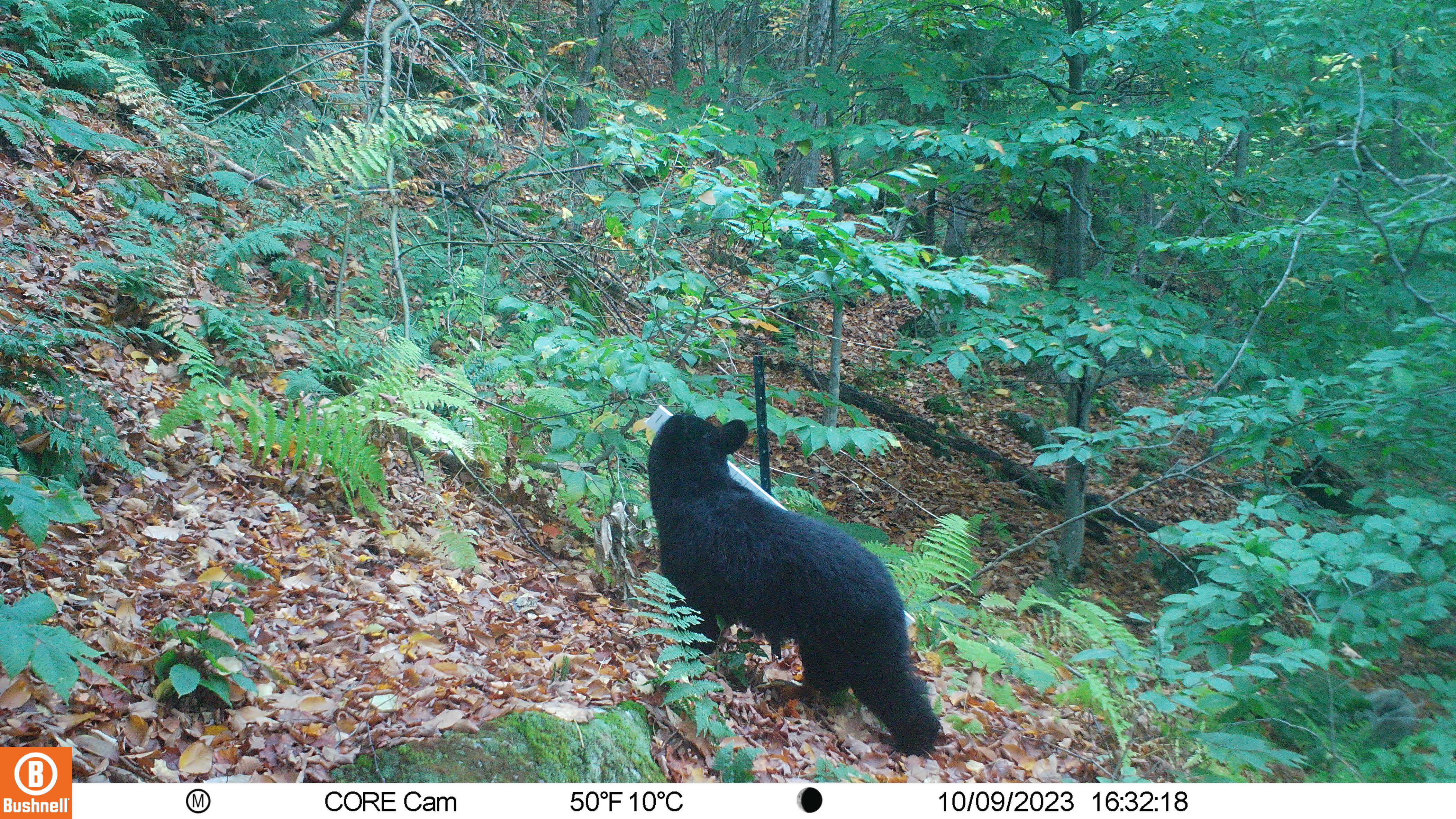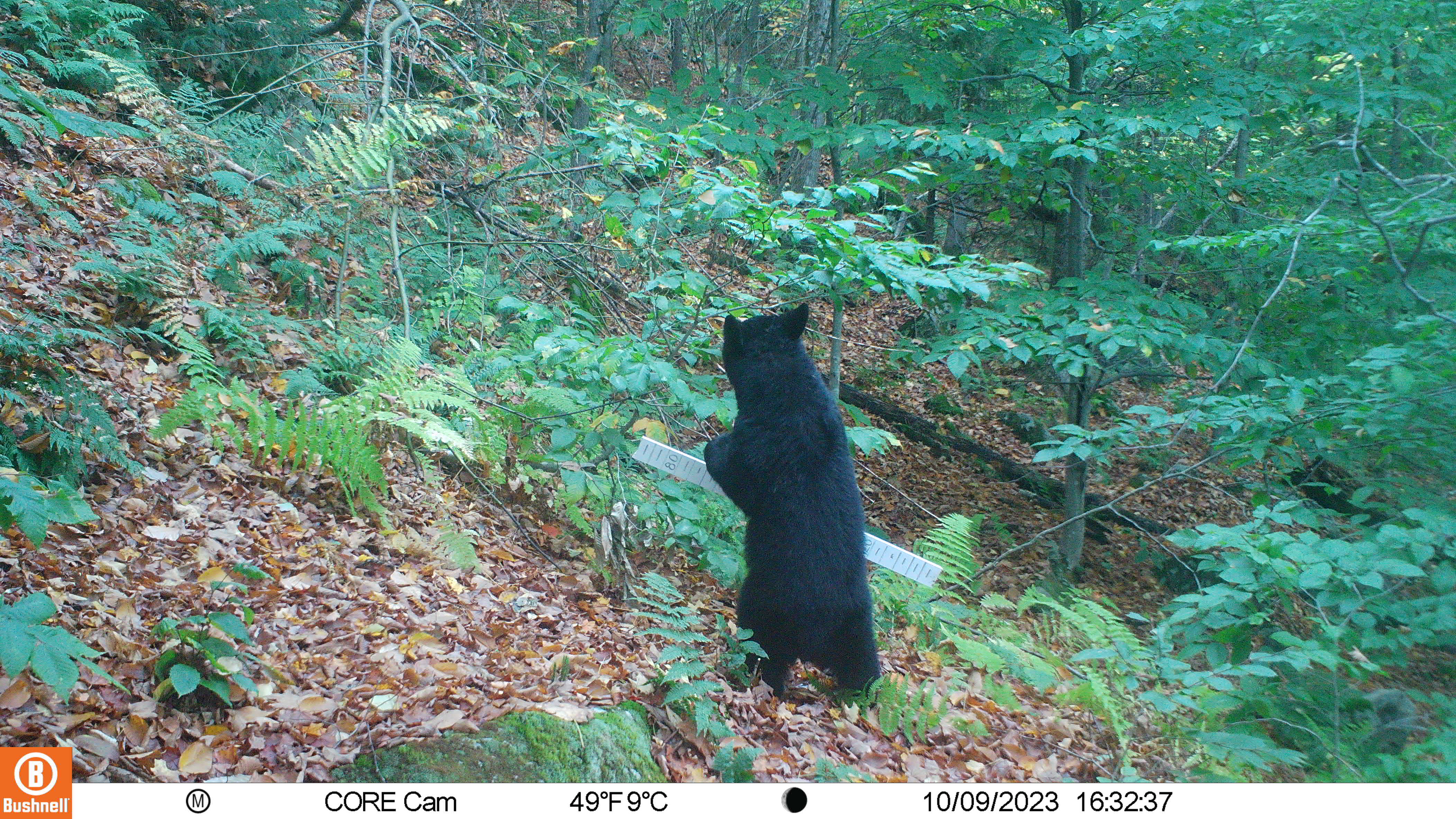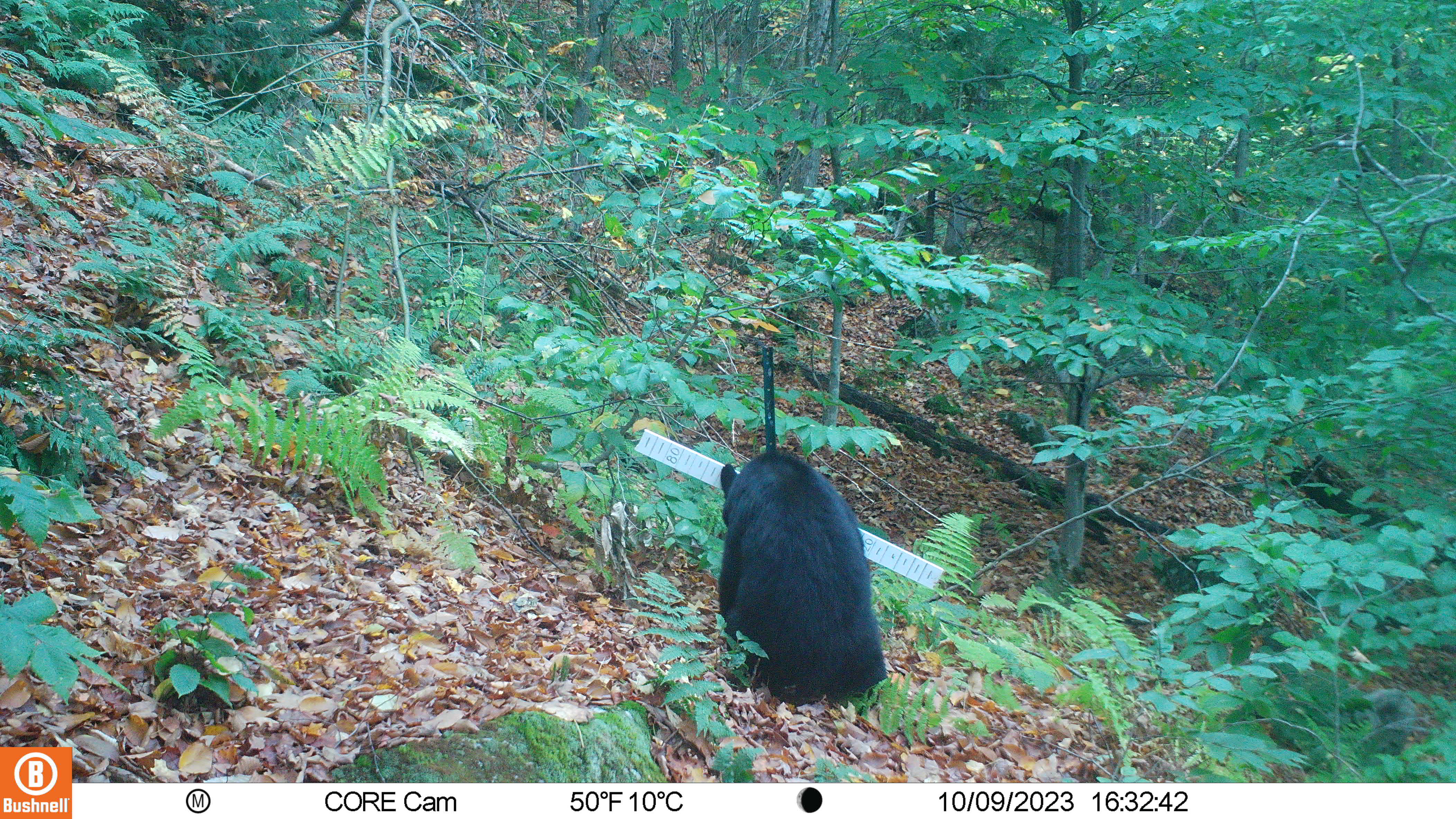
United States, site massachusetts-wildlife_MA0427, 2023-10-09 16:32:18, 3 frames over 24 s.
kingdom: Animalia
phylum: Chordata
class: Mammalia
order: Carnivora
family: Ursidae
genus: Ursus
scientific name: Ursus americanus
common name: black bear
Black bear (Ursus americanus).